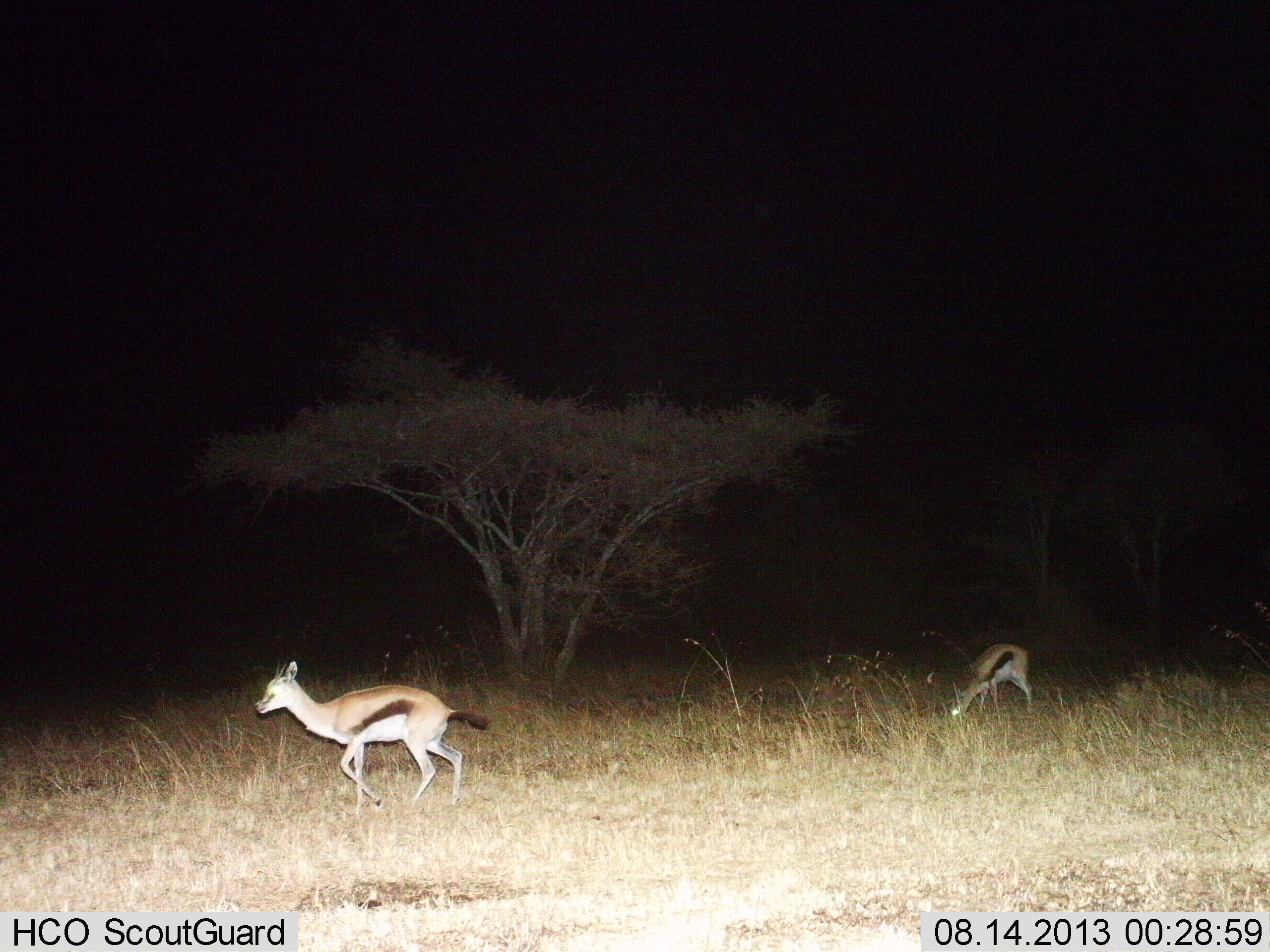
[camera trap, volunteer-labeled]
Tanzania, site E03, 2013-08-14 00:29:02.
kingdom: Animalia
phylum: Chordata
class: Mammalia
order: Artiodactyla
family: Bovidae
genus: Eudorcas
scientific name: Eudorcas thomsonii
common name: thomson's gazelle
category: gazellethomsons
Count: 2.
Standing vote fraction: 50%.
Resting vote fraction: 0%.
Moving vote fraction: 100%.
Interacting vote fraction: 0%.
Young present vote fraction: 10%.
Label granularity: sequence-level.